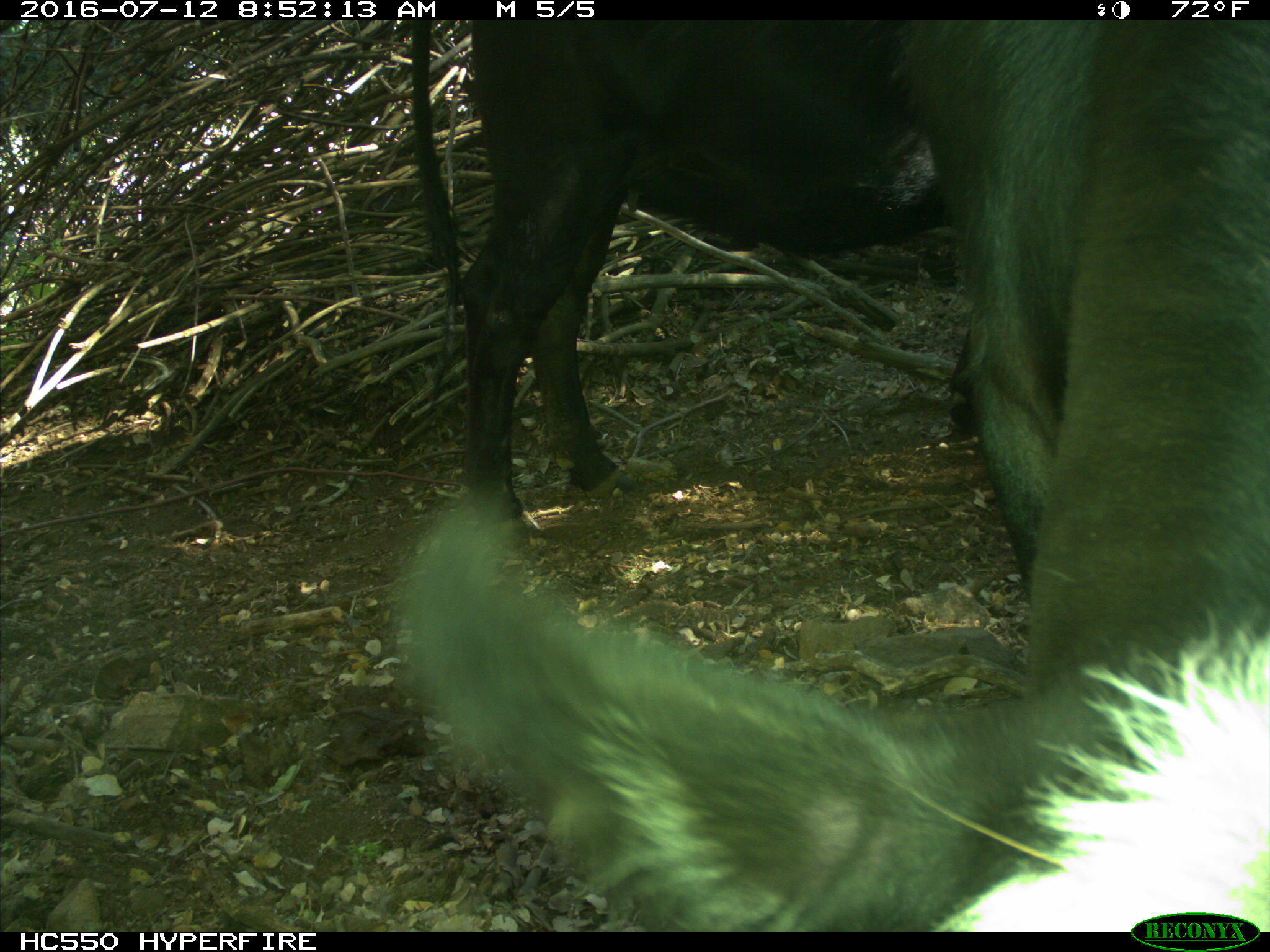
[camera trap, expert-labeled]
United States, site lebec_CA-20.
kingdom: Animalia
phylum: Chordata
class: Mammalia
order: Artiodactyla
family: Bovidae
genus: Bos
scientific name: Bos taurus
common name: domestic cow